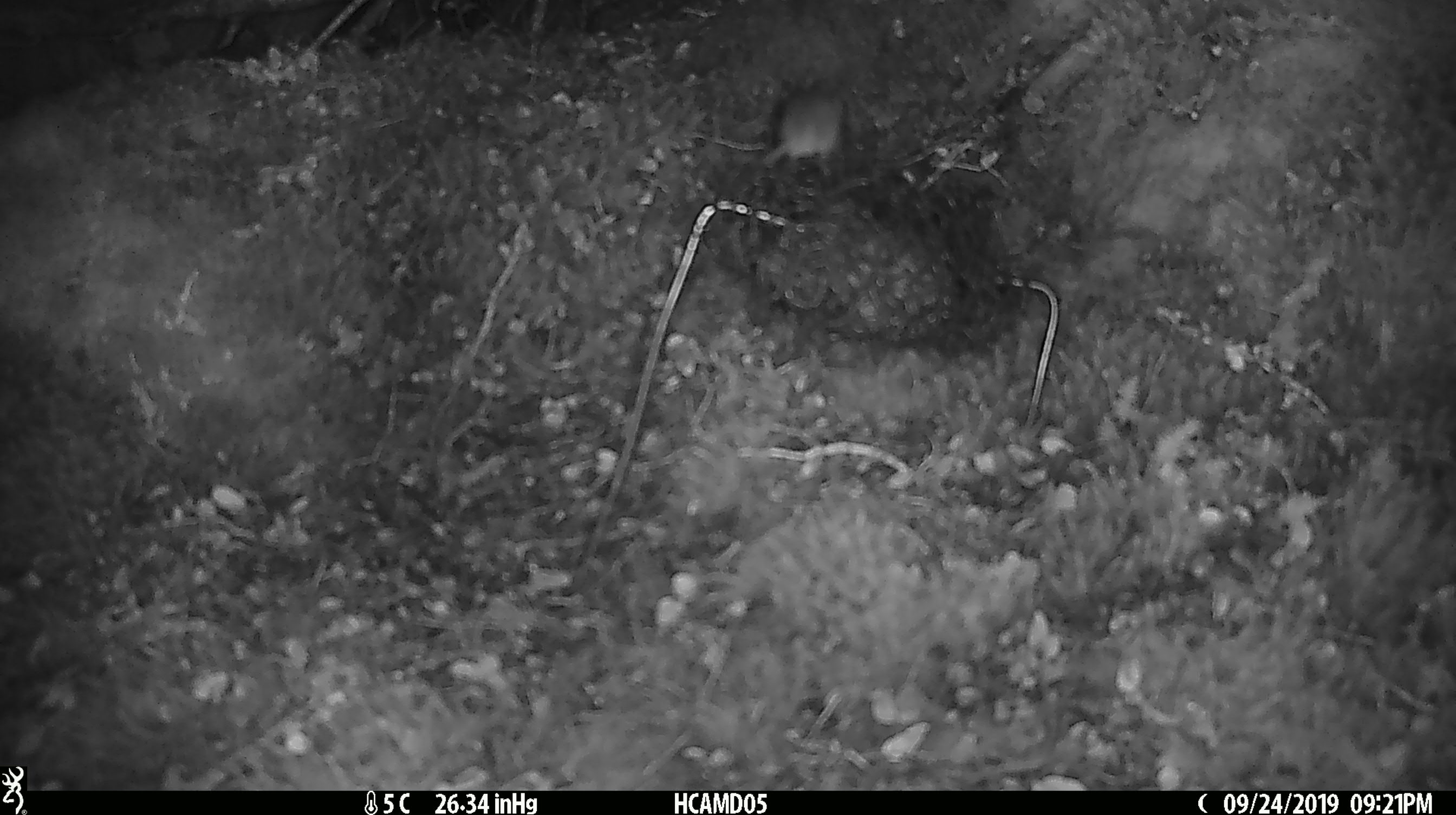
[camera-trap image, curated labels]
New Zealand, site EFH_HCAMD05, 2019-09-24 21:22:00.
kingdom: Animalia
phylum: Chordata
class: Mammalia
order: Rodentia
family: Muridae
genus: Mus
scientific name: Mus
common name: mouse